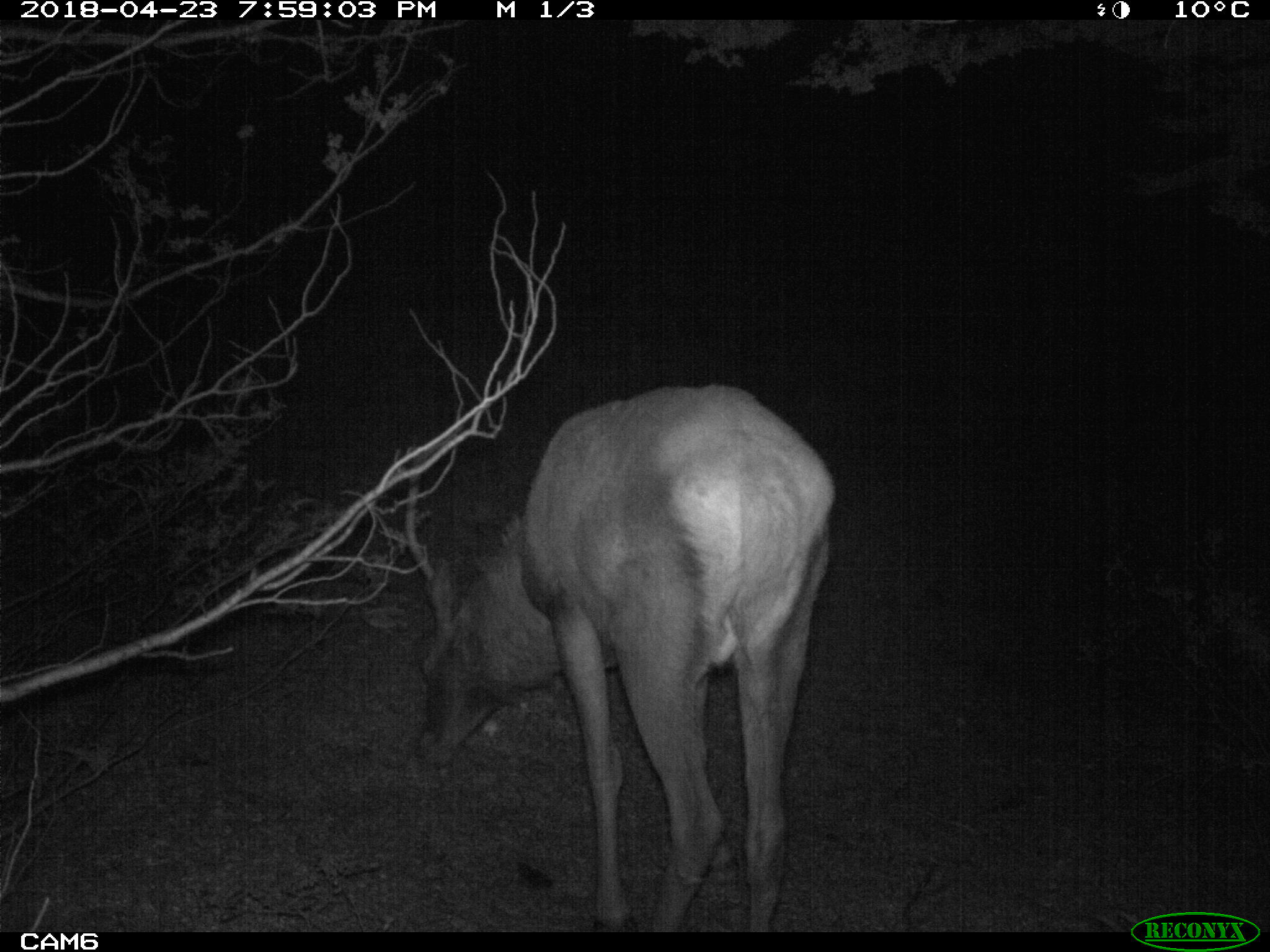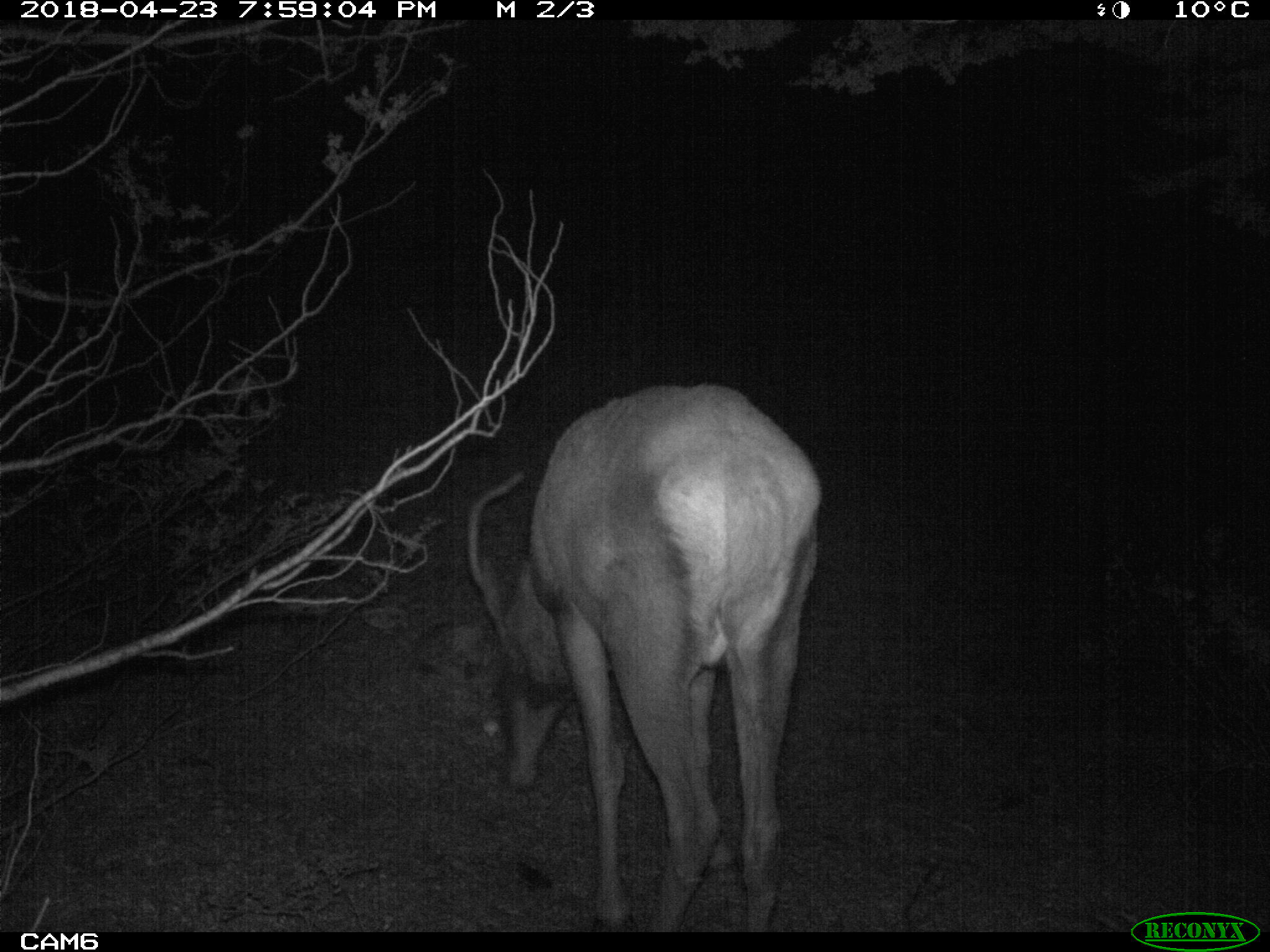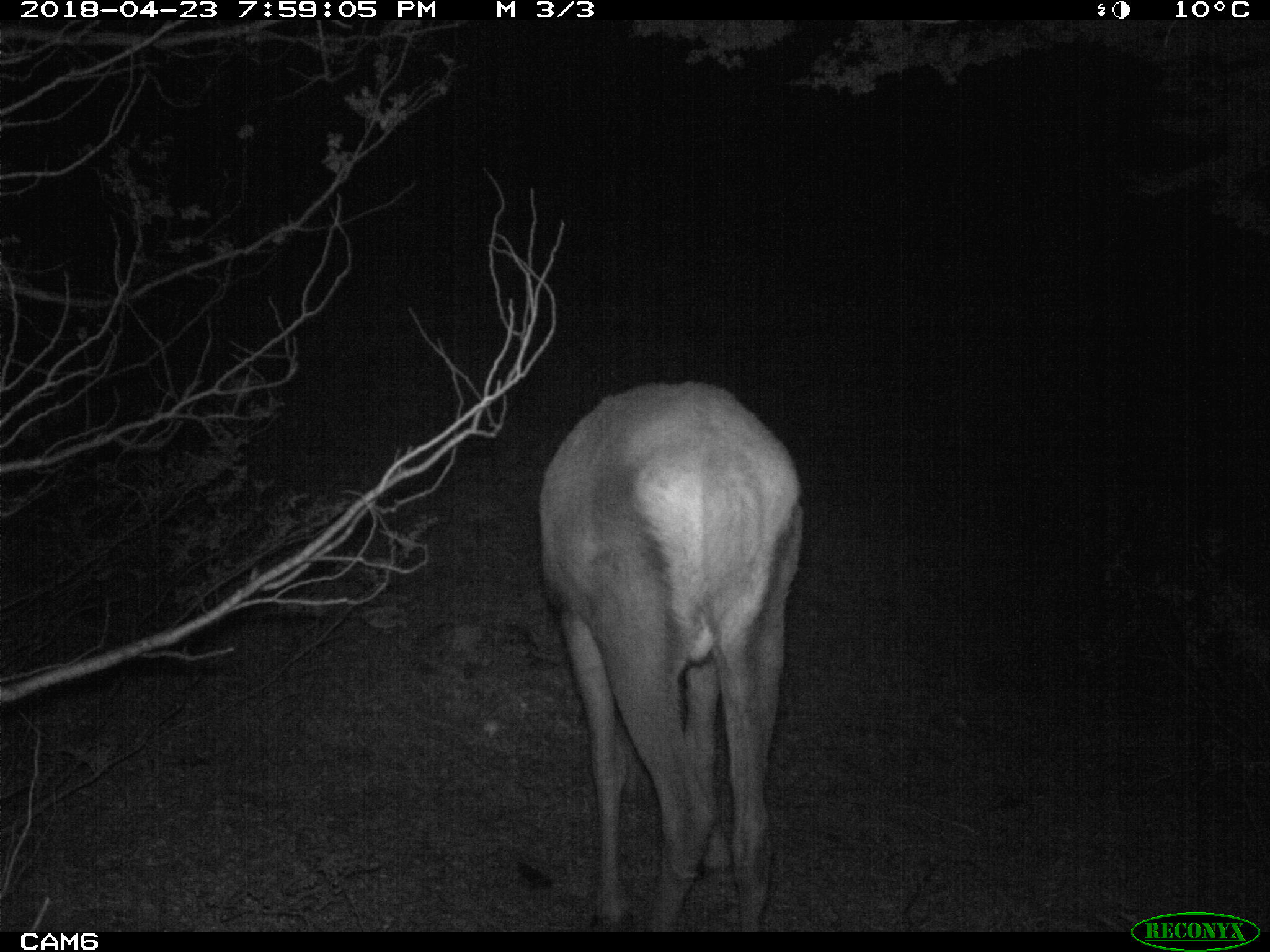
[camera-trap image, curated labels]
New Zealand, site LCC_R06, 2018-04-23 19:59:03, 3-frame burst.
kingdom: Animalia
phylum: Chordata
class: Mammalia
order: Artiodactyla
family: Cervidae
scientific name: Cervidae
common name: deer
Deer (Cervidae).